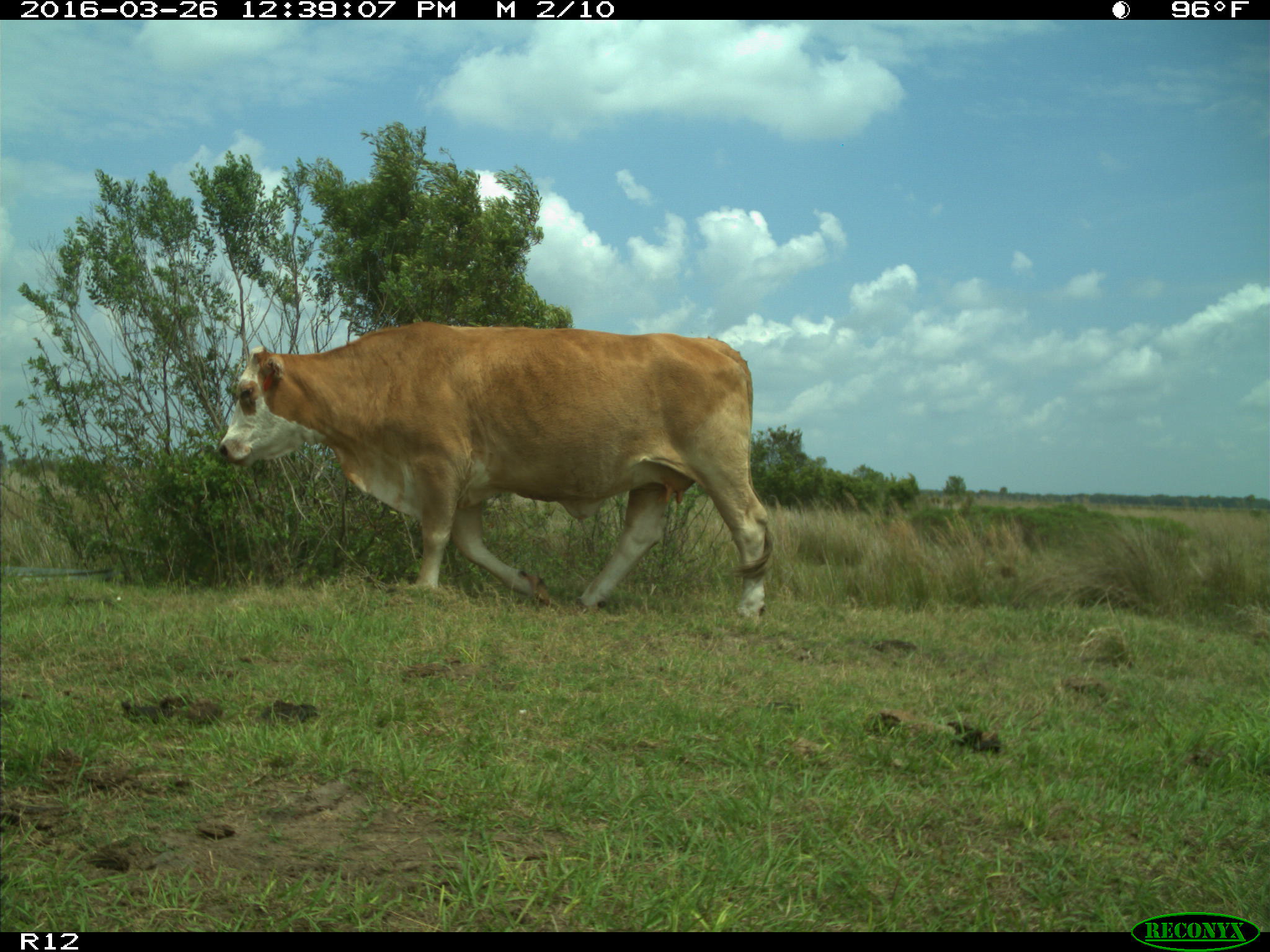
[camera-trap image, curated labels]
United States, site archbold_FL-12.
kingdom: Animalia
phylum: Chordata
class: Mammalia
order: Artiodactyla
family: Bovidae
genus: Bos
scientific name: Bos taurus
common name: domestic cow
Bos taurus (domestic cow).